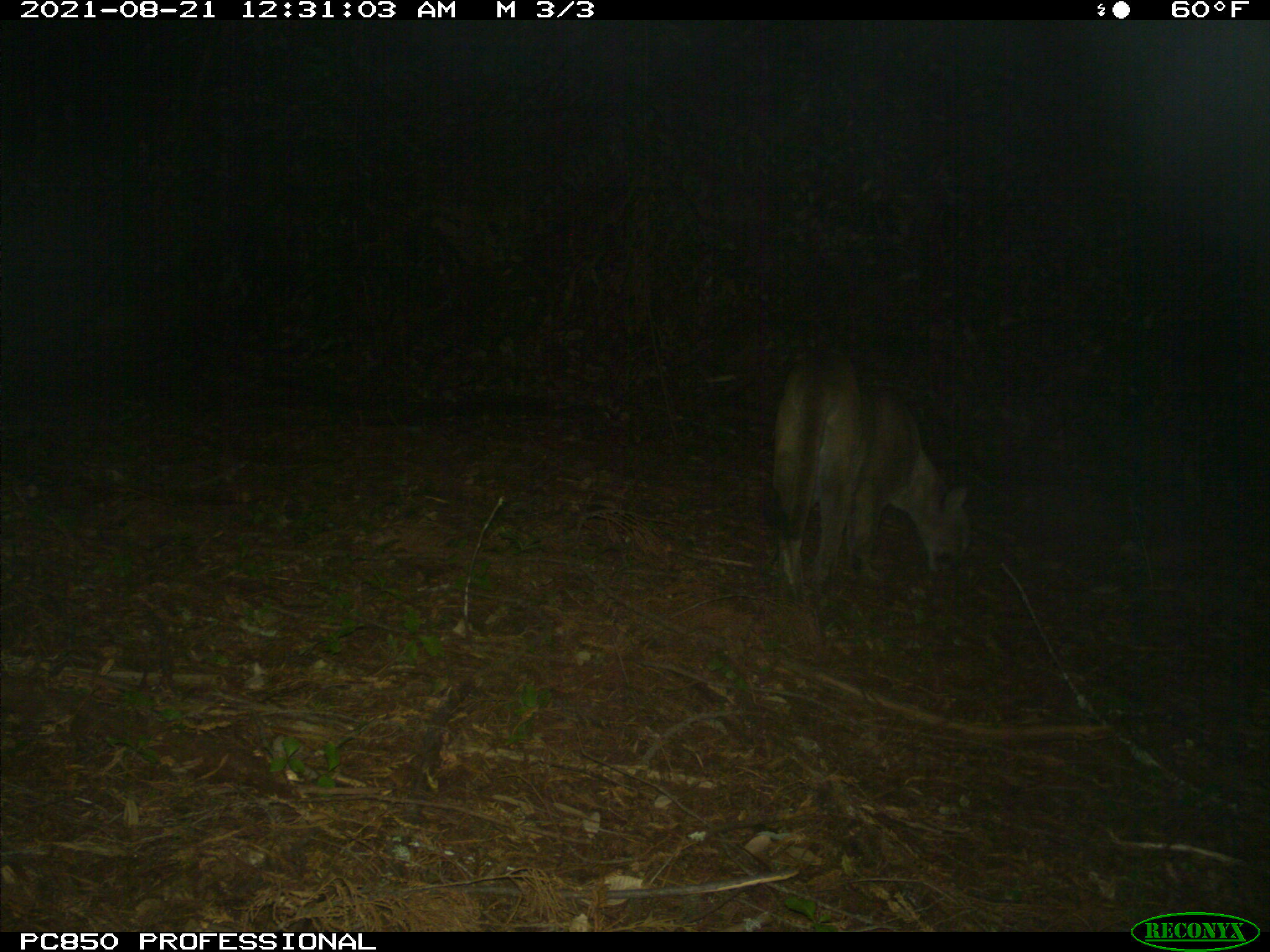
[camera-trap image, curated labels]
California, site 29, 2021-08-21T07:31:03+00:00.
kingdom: Animalia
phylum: Chordata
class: Mammalia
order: Carnivora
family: Felidae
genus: Puma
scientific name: Puma concolor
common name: puma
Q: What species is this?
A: Puma (Puma concolor).